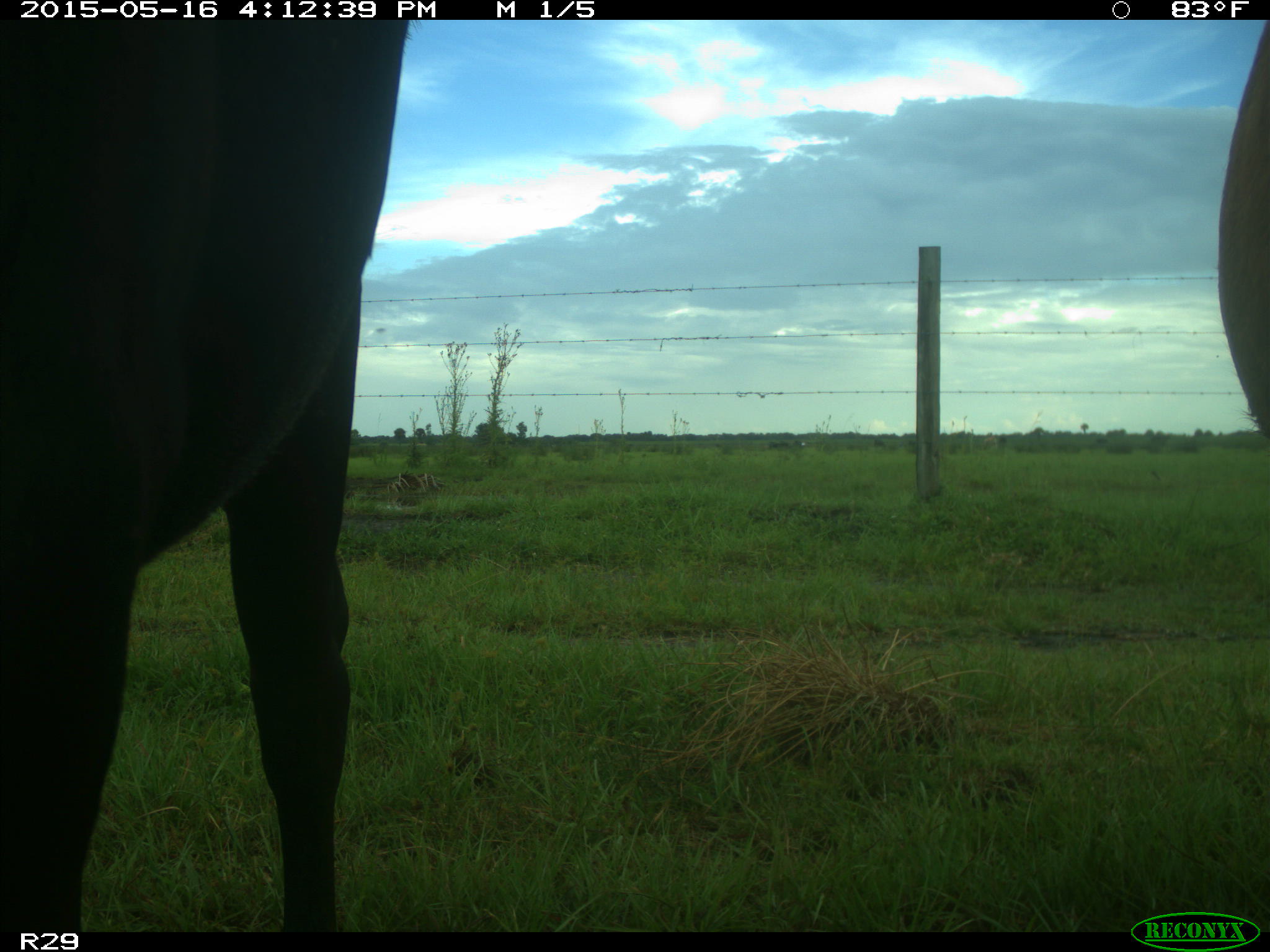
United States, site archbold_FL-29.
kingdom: Animalia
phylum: Chordata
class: Mammalia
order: Artiodactyla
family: Bovidae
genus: Bos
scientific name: Bos taurus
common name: domestic cow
Bos taurus (domestic cow).